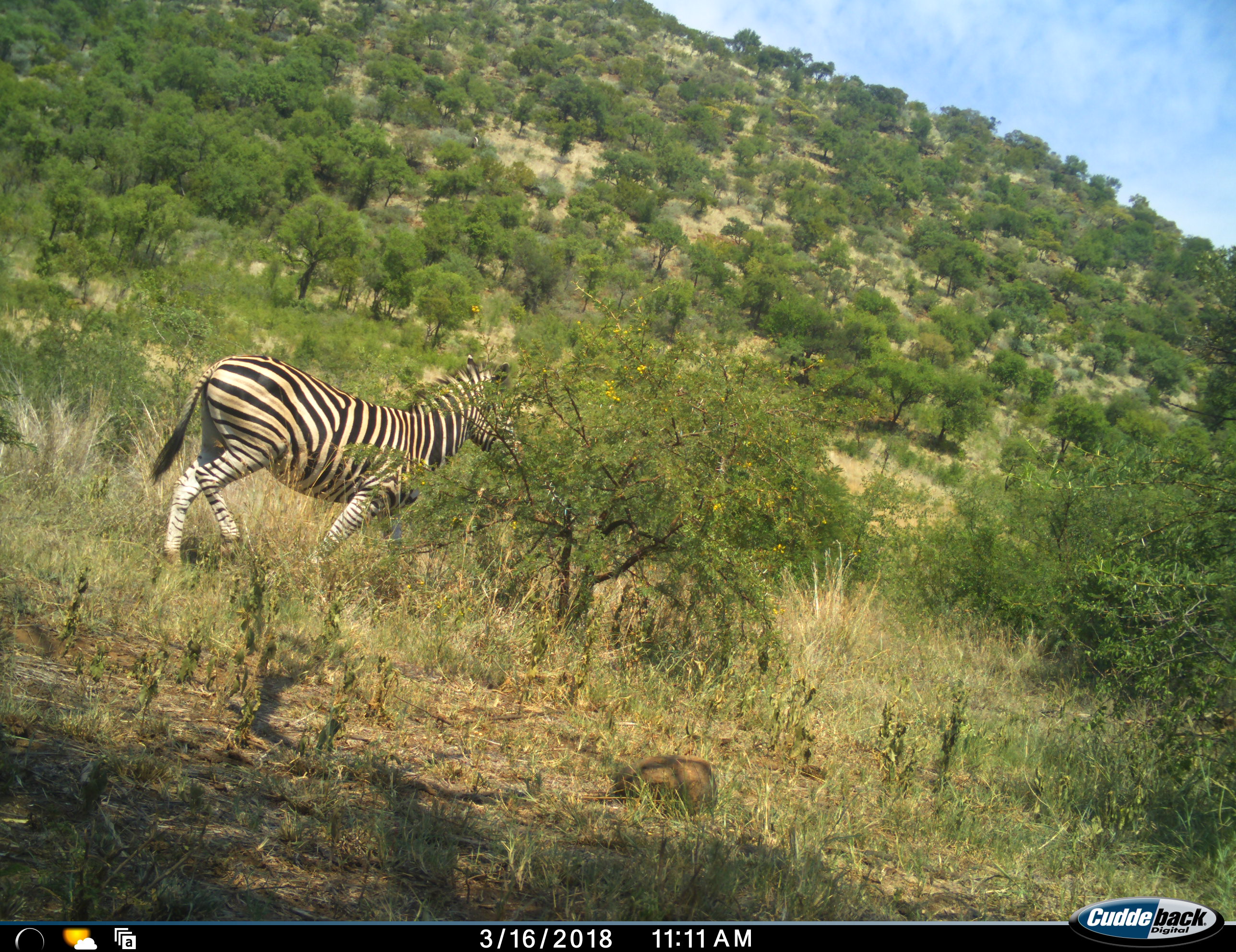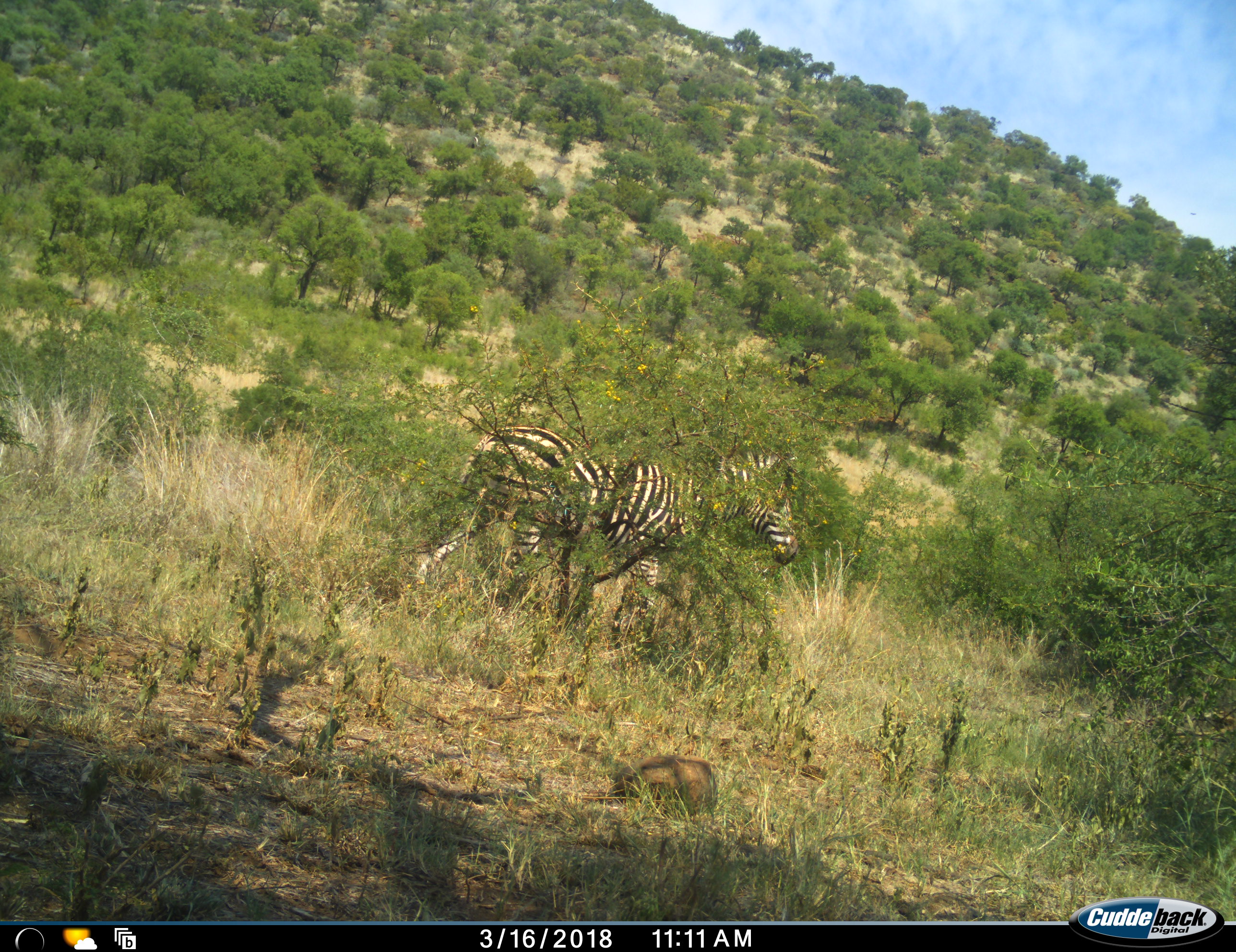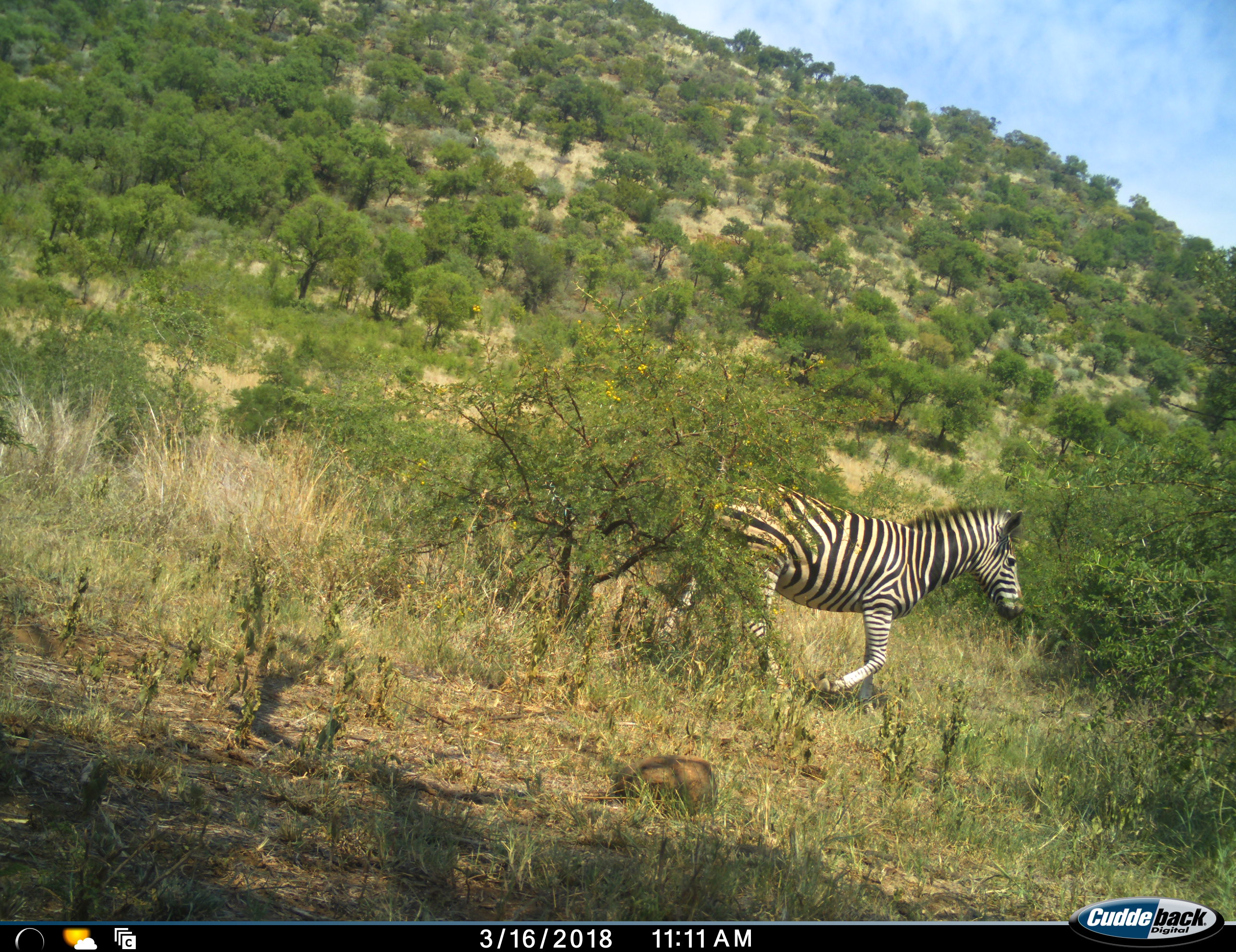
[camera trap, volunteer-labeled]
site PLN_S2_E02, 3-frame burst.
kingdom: Animalia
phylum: Chordata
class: Mammalia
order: Perissodactyla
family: Equidae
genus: Equus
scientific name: Equus quagga burchellii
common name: burchell's zebra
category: zebraburchells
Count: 1.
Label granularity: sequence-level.